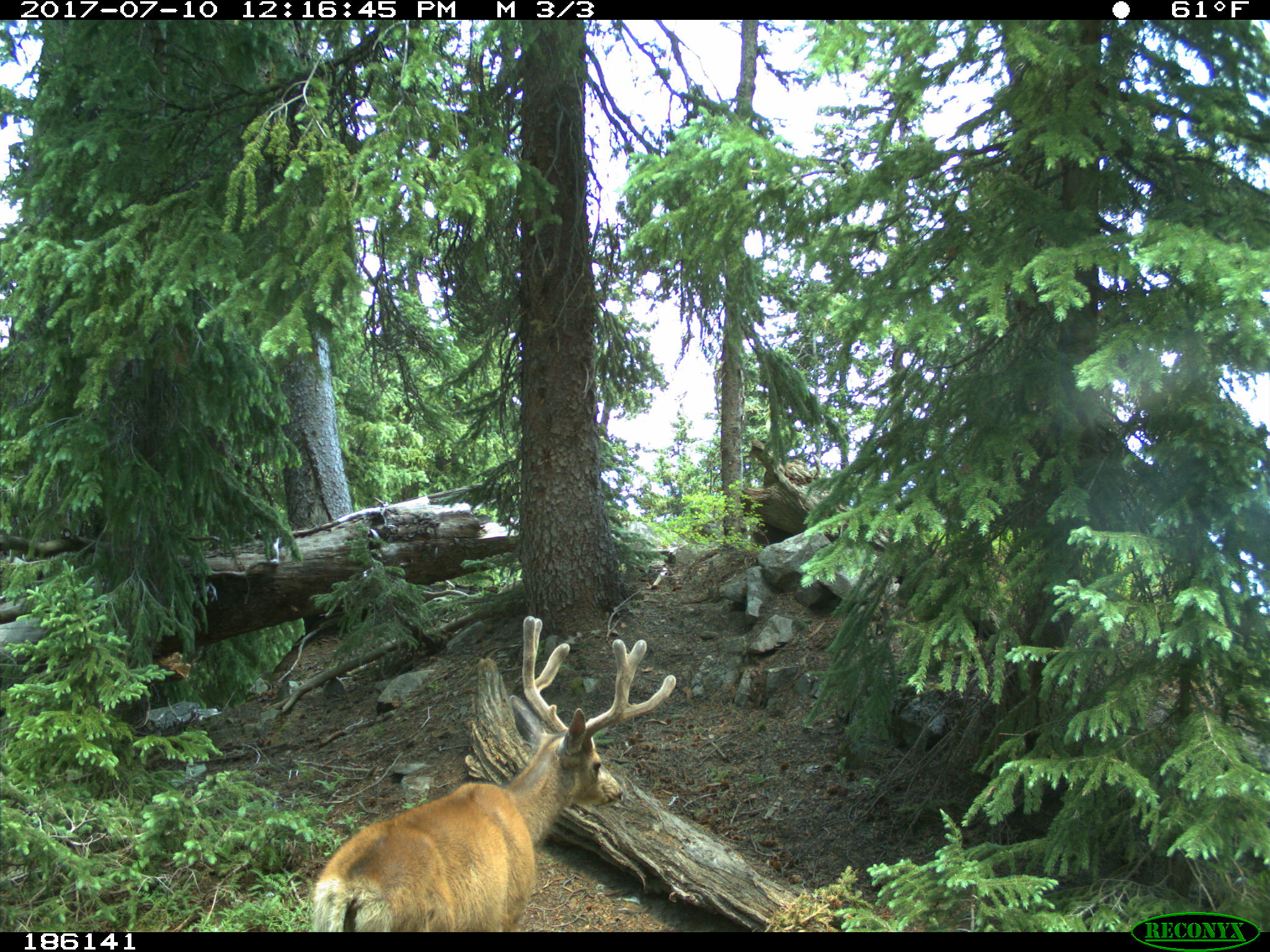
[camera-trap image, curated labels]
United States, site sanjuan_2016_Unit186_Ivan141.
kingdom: Animalia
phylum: Chordata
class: Mammalia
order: Artiodactyla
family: Cervidae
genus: Odocoileus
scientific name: Odocoileus hemionus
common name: mule deer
Odocoileus hemionus (mule deer).